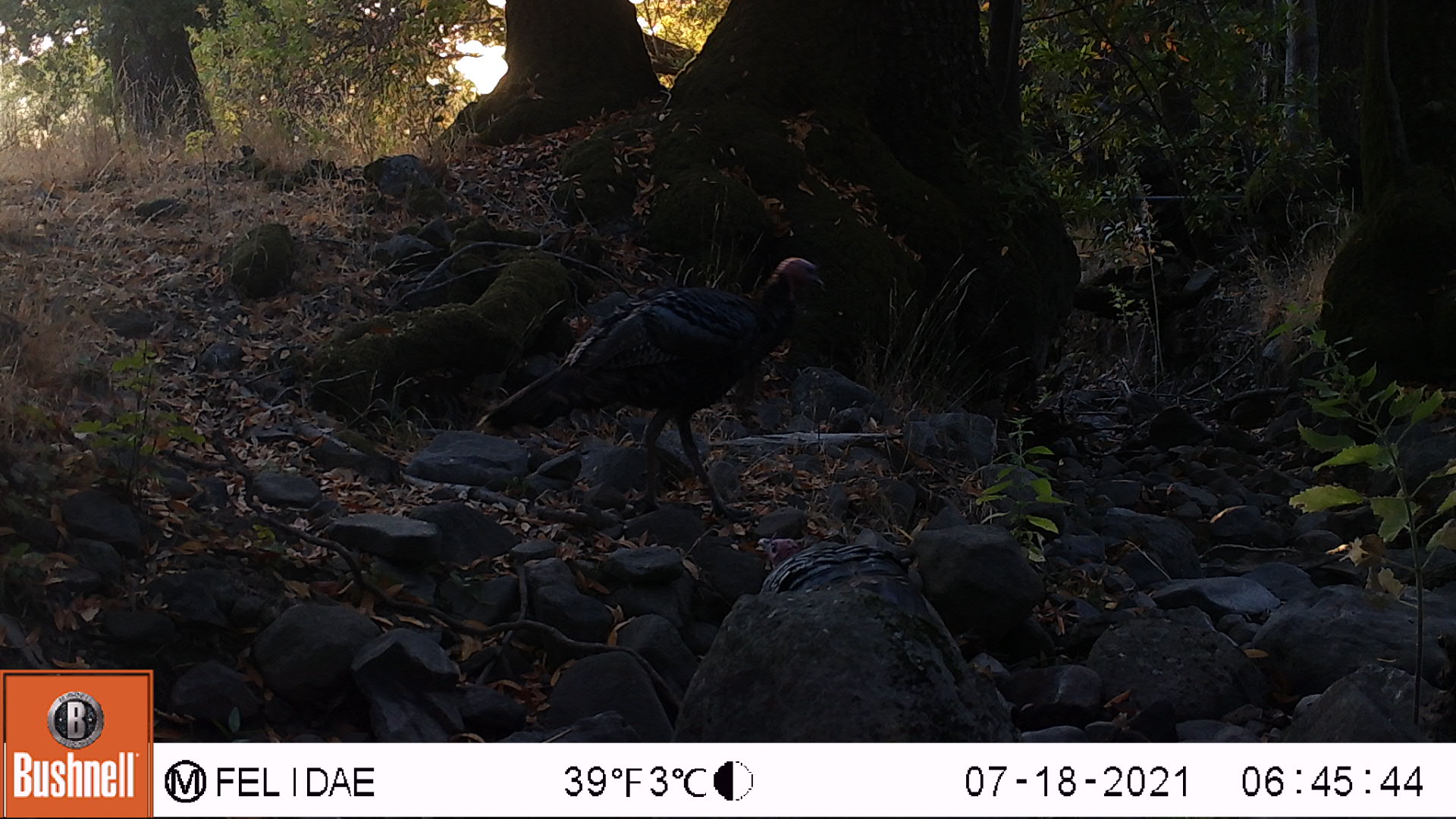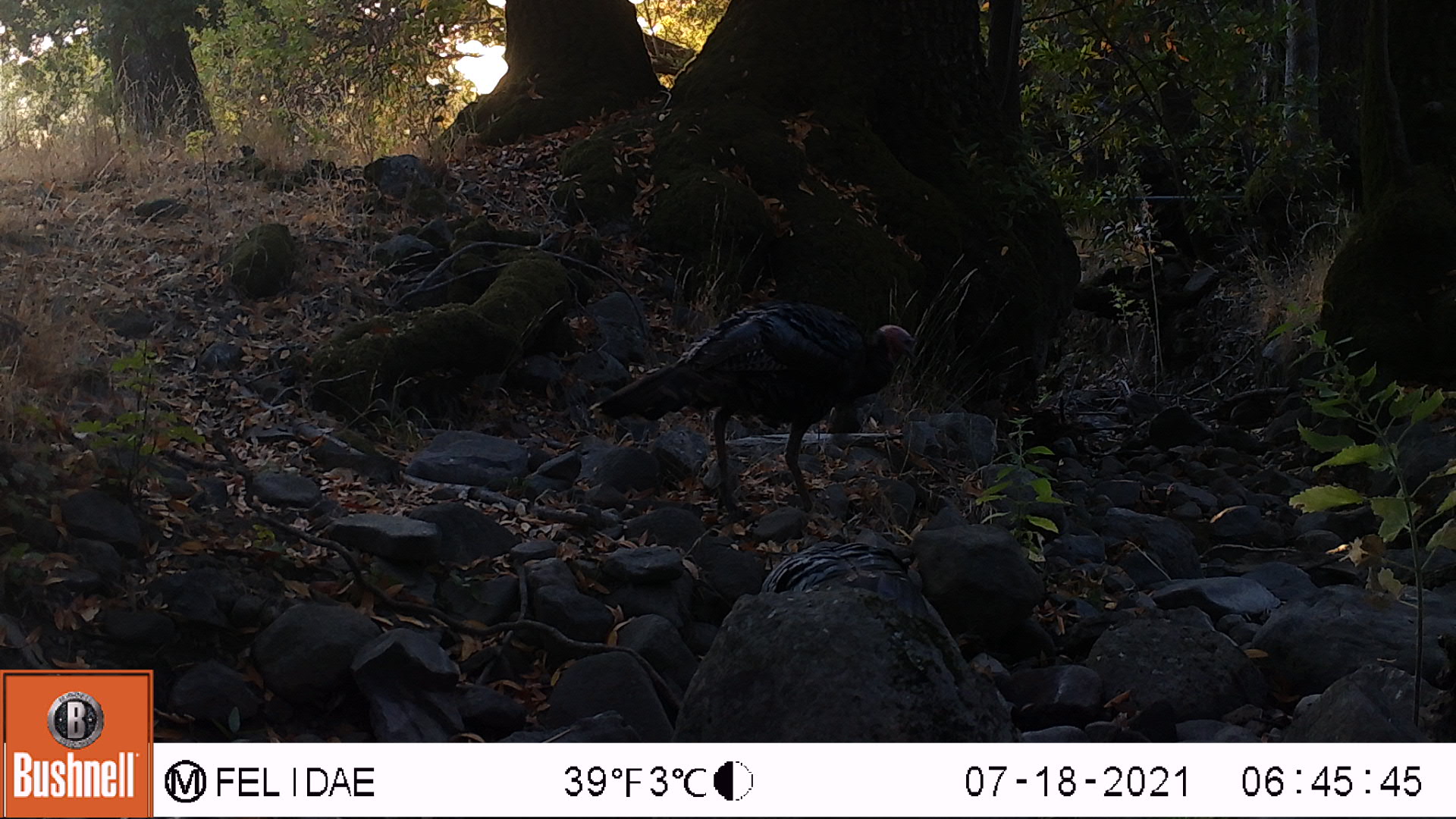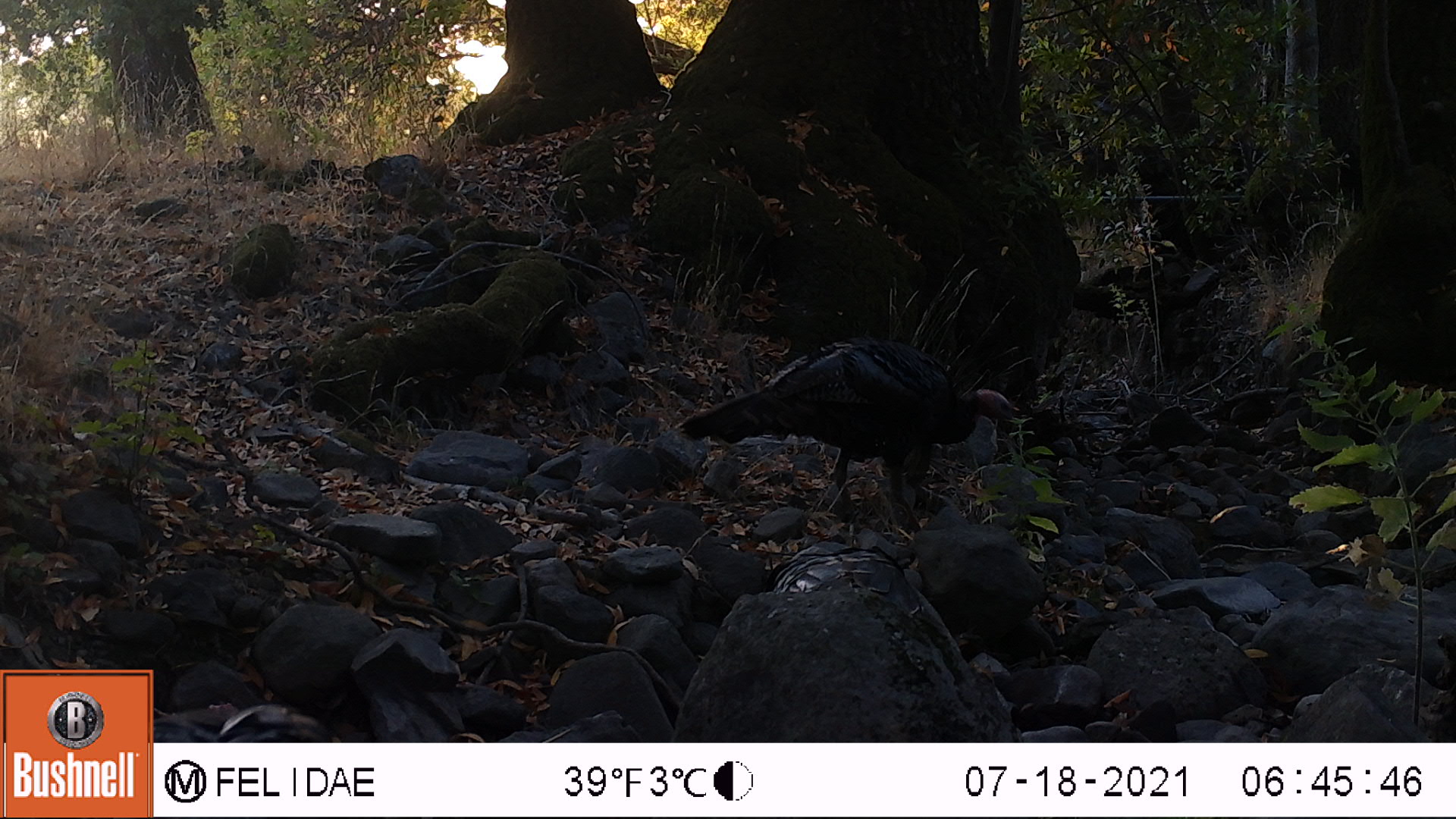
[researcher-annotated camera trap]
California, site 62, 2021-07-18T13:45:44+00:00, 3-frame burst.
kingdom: Animalia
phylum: Chordata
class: Aves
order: Galliformes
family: Phasianidae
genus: Meleagris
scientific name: Meleagris gallopavo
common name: turkey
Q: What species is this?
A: Turkey (Meleagris gallopavo).